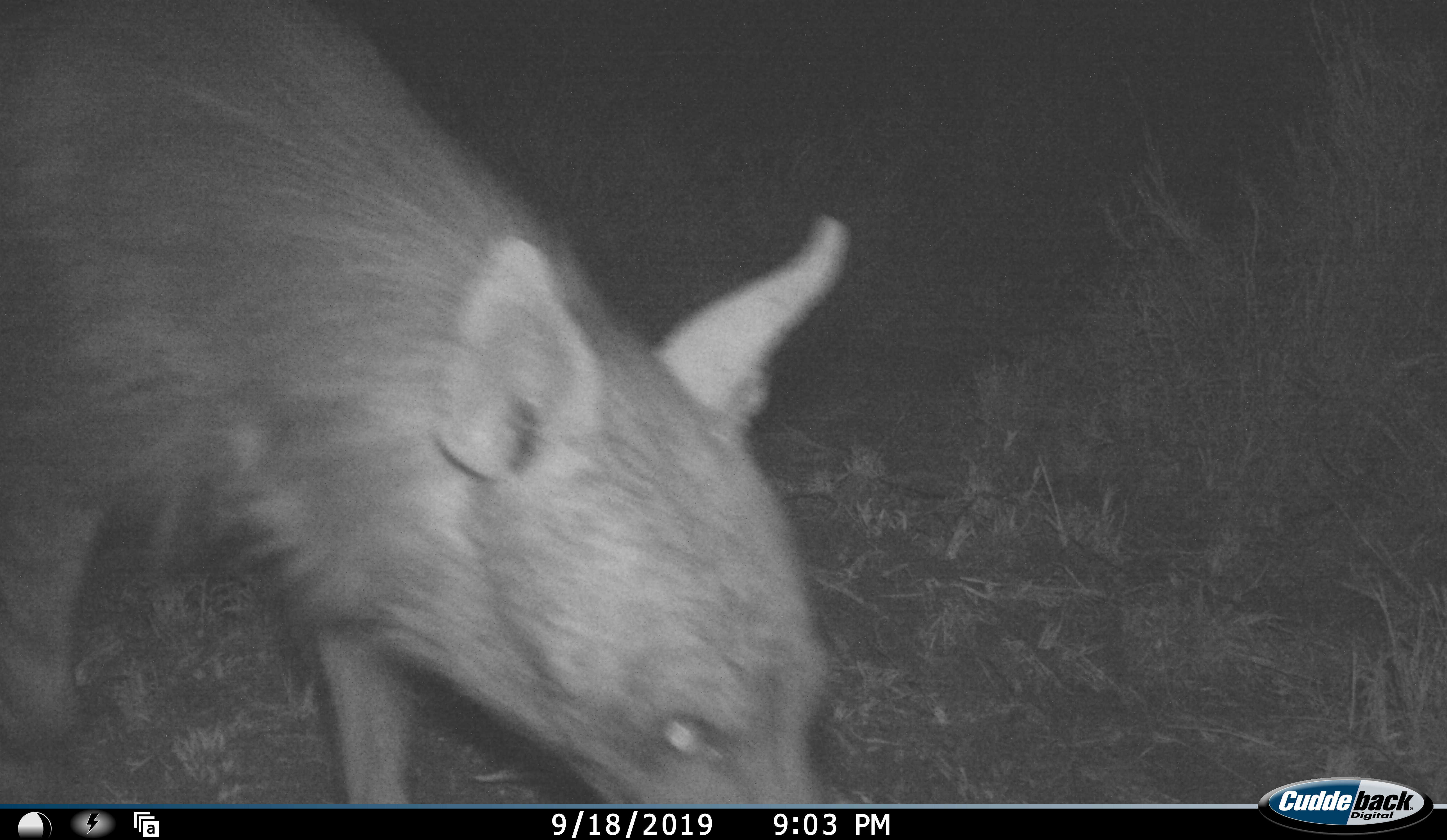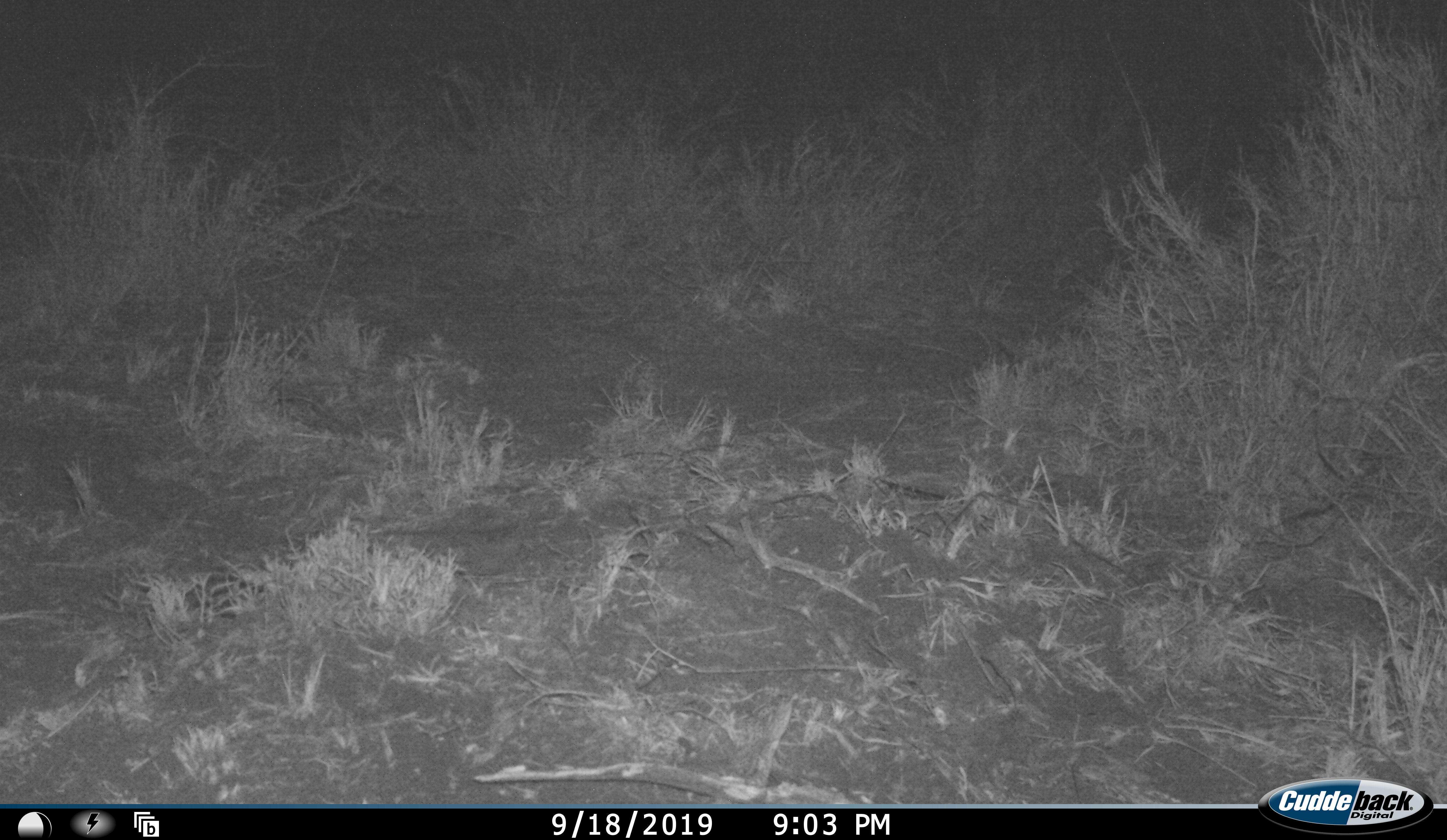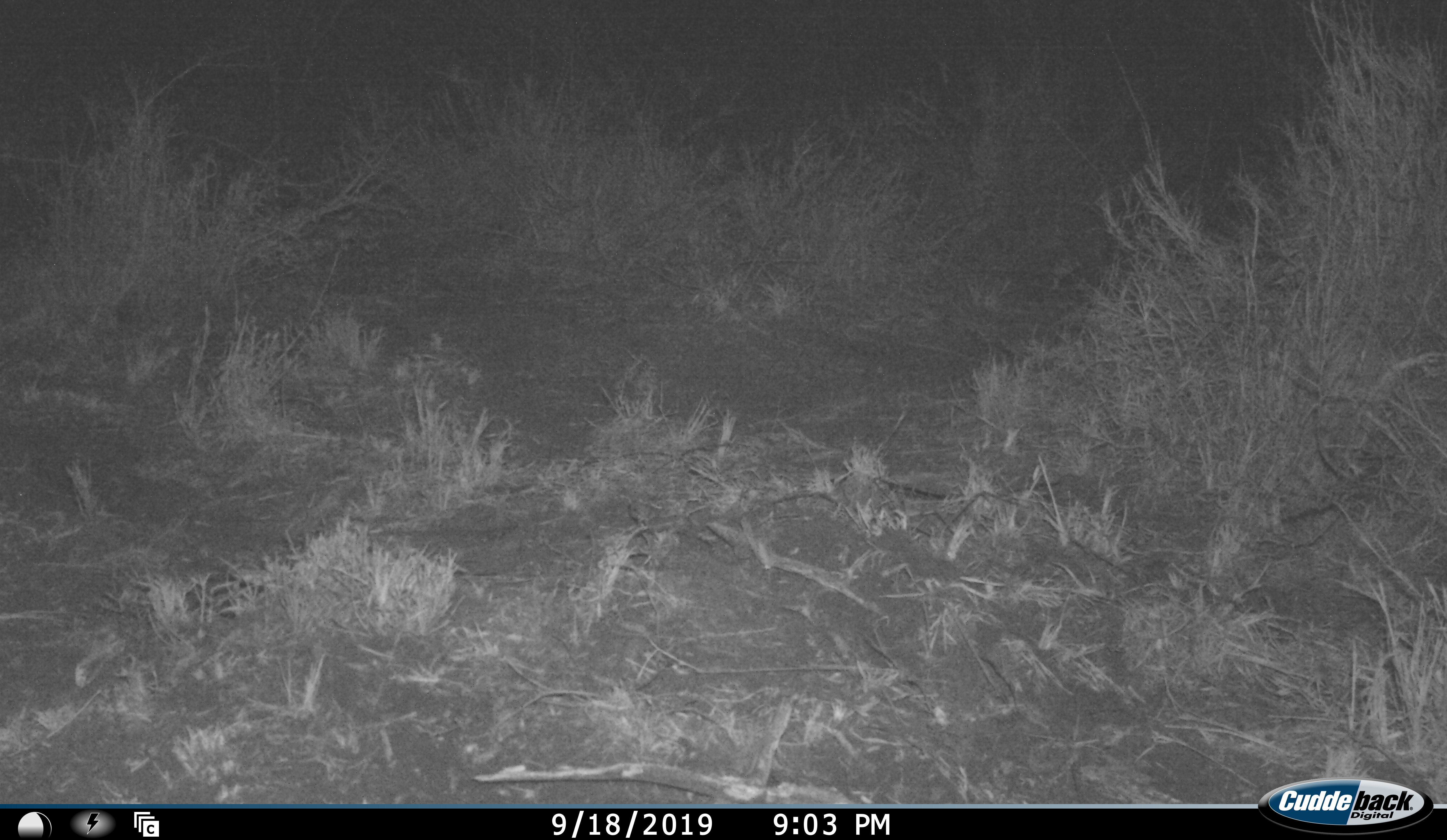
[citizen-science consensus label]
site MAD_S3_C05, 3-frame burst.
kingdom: Animalia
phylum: Chordata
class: Mammalia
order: Carnivora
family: Hyaenidae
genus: Parahyaena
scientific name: Parahyaena brunnea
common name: brown hyena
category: hyenabrown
Hyenabrown (brown hyena) (Parahyaena brunnea), count 1. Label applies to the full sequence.